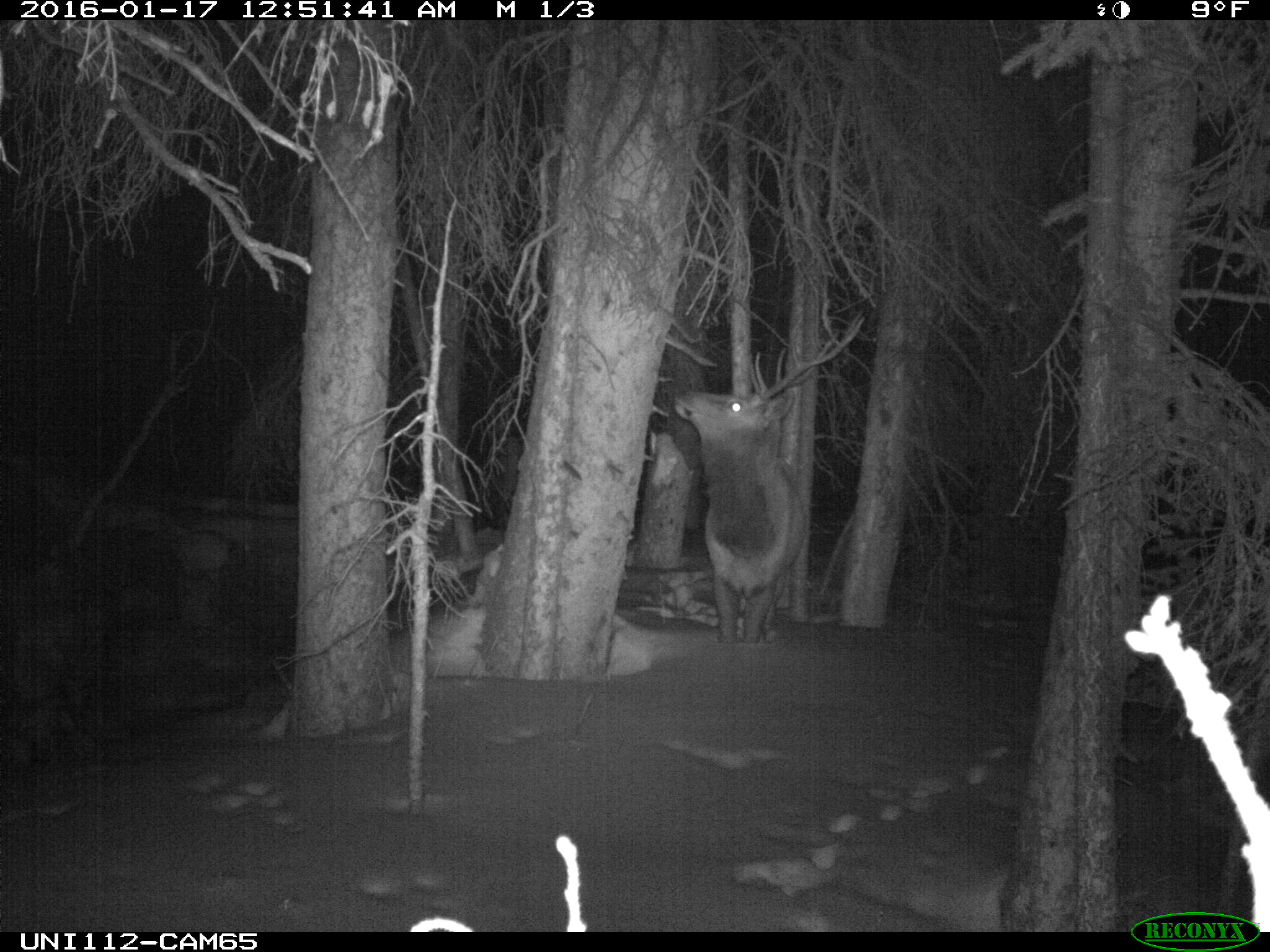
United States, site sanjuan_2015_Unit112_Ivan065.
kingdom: Animalia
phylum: Chordata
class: Mammalia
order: Artiodactyla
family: Cervidae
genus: Cervus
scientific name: Cervus elaphus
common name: red deer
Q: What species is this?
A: Cervus elaphus (red deer).